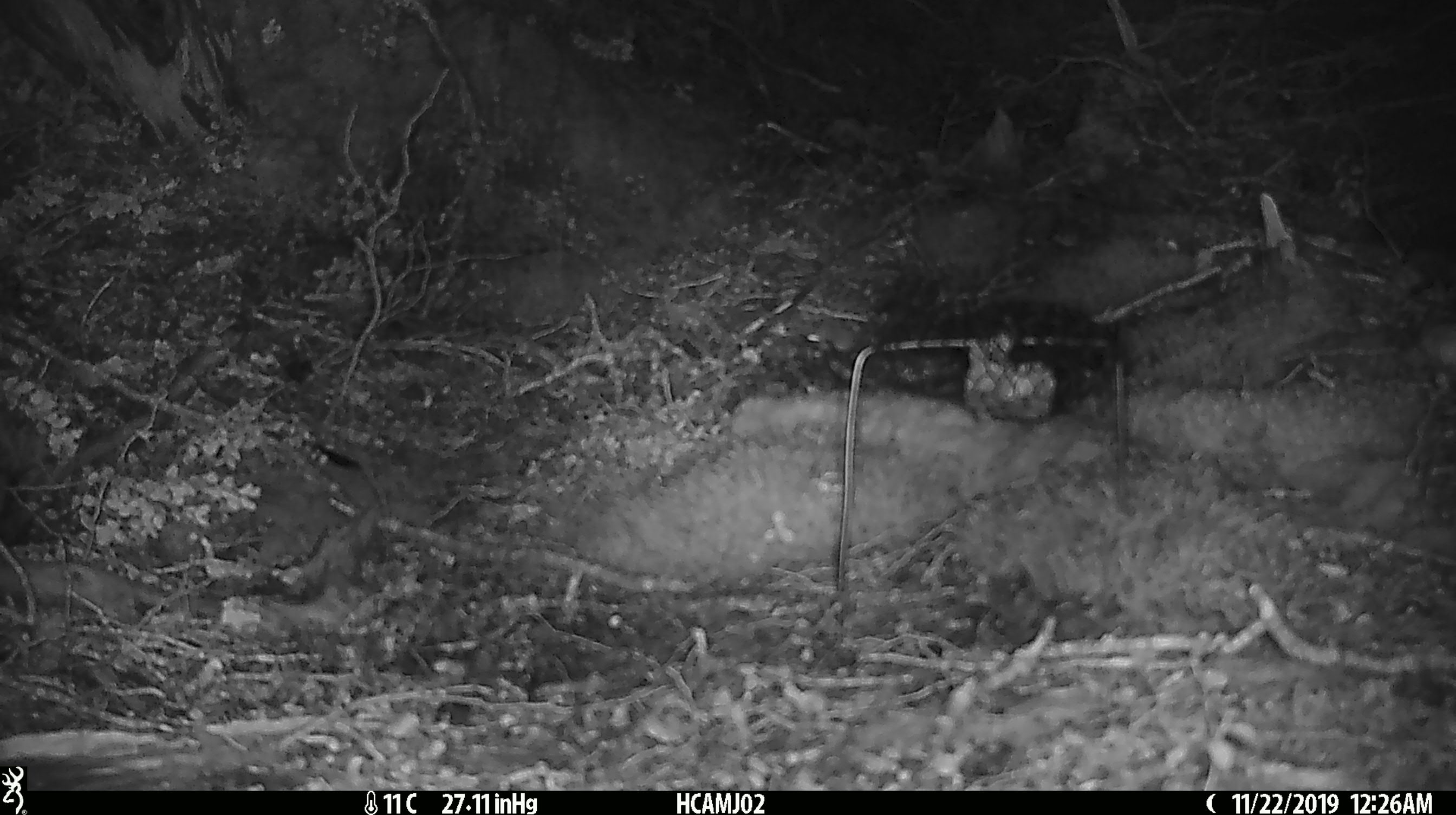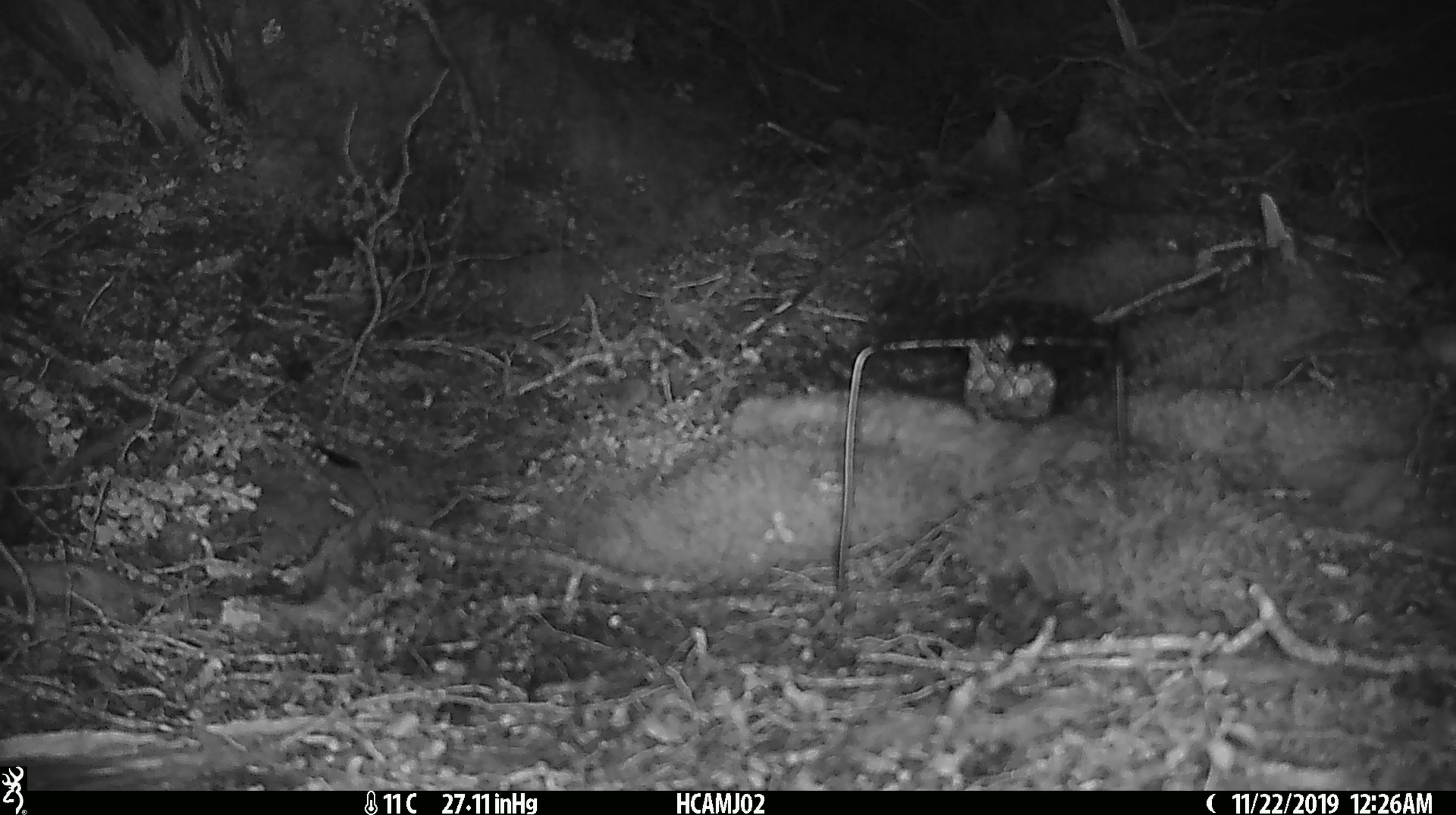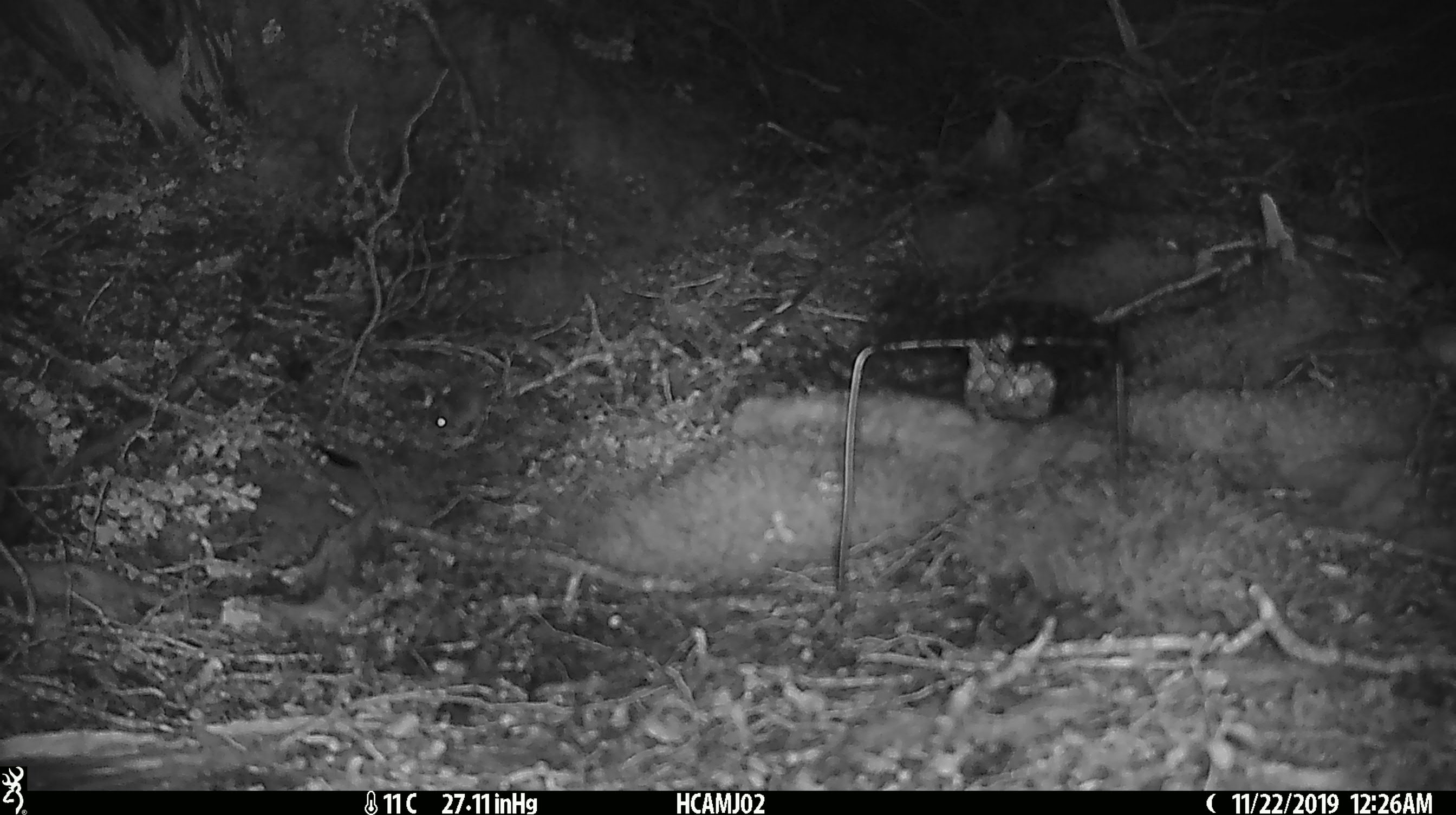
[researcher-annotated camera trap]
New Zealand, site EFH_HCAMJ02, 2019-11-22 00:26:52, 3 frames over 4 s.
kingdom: Animalia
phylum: Chordata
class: Mammalia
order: Rodentia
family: Muridae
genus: Mus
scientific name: Mus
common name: mouse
Mouse (Mus).